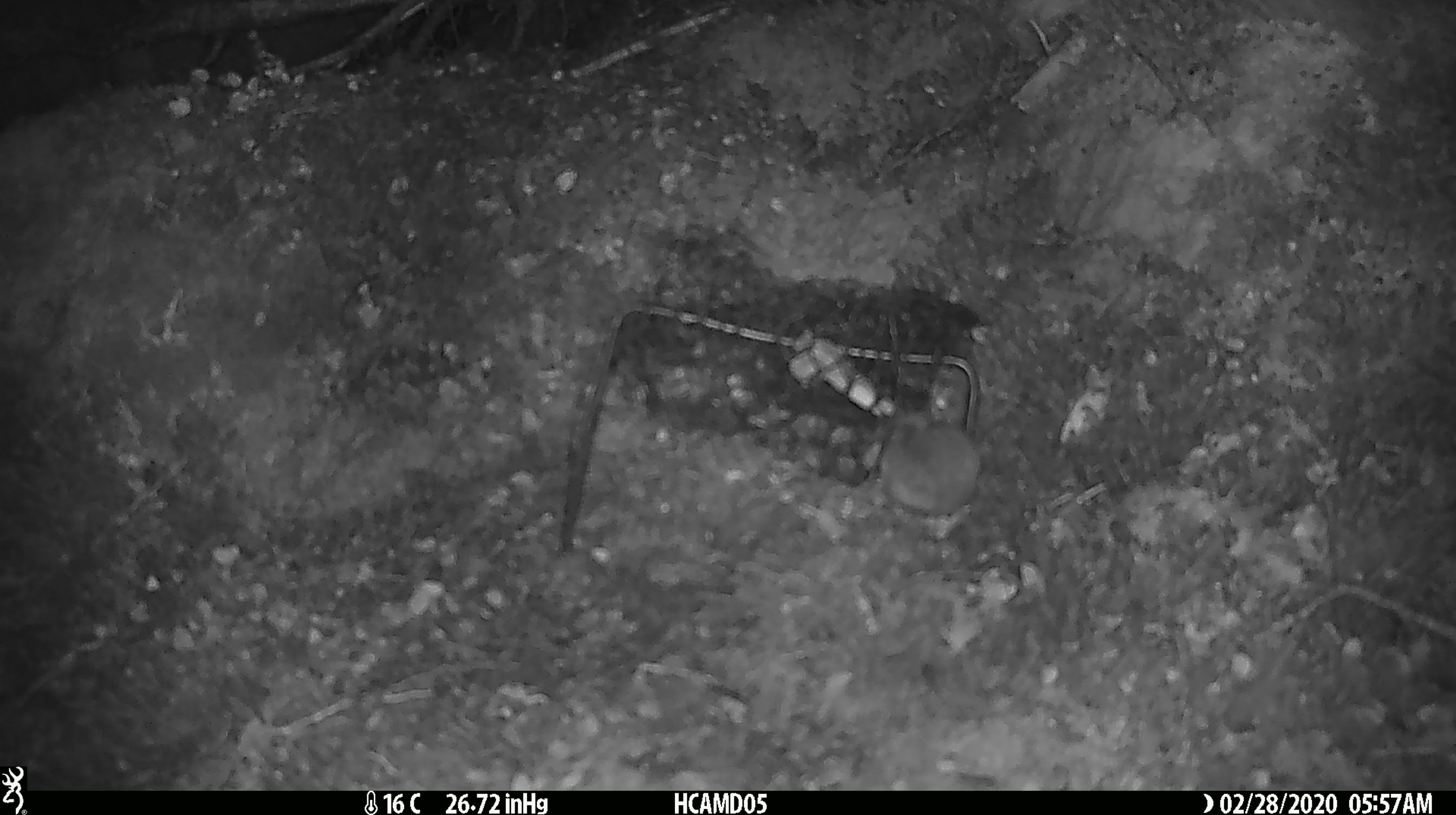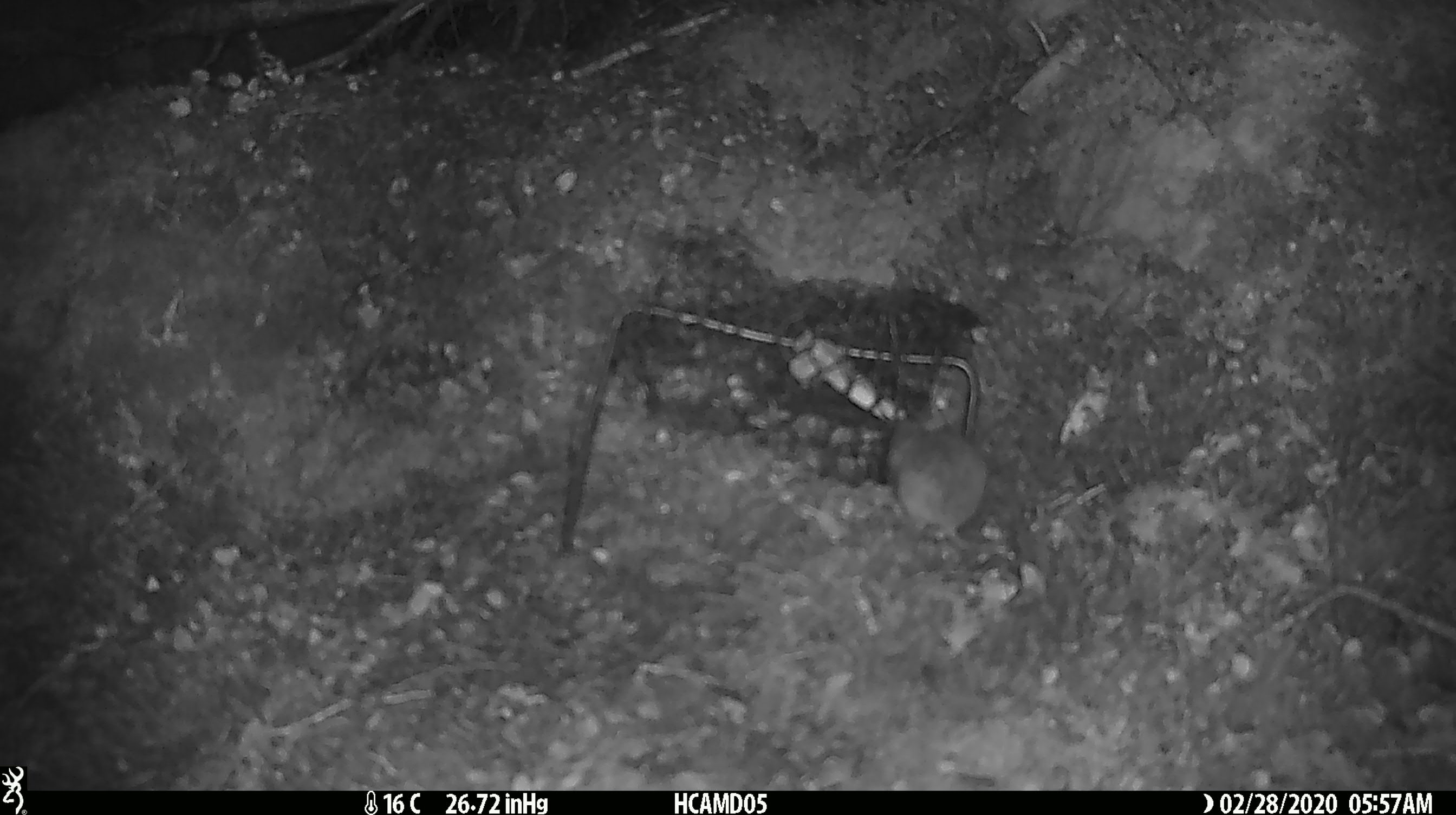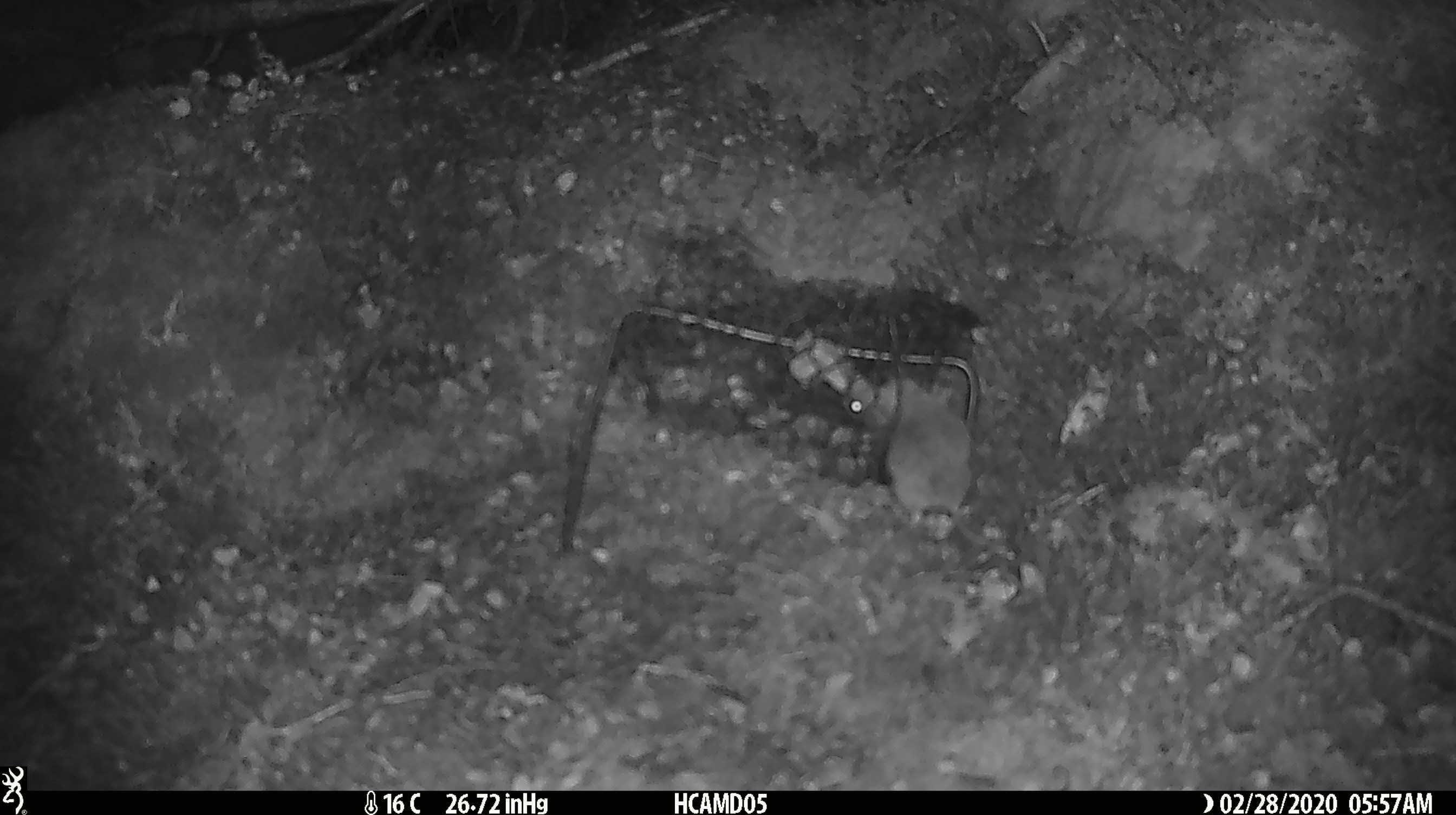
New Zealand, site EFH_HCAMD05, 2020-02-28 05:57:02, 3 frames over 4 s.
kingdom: Animalia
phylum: Chordata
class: Mammalia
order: Rodentia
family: Muridae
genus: Mus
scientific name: Mus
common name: mouse